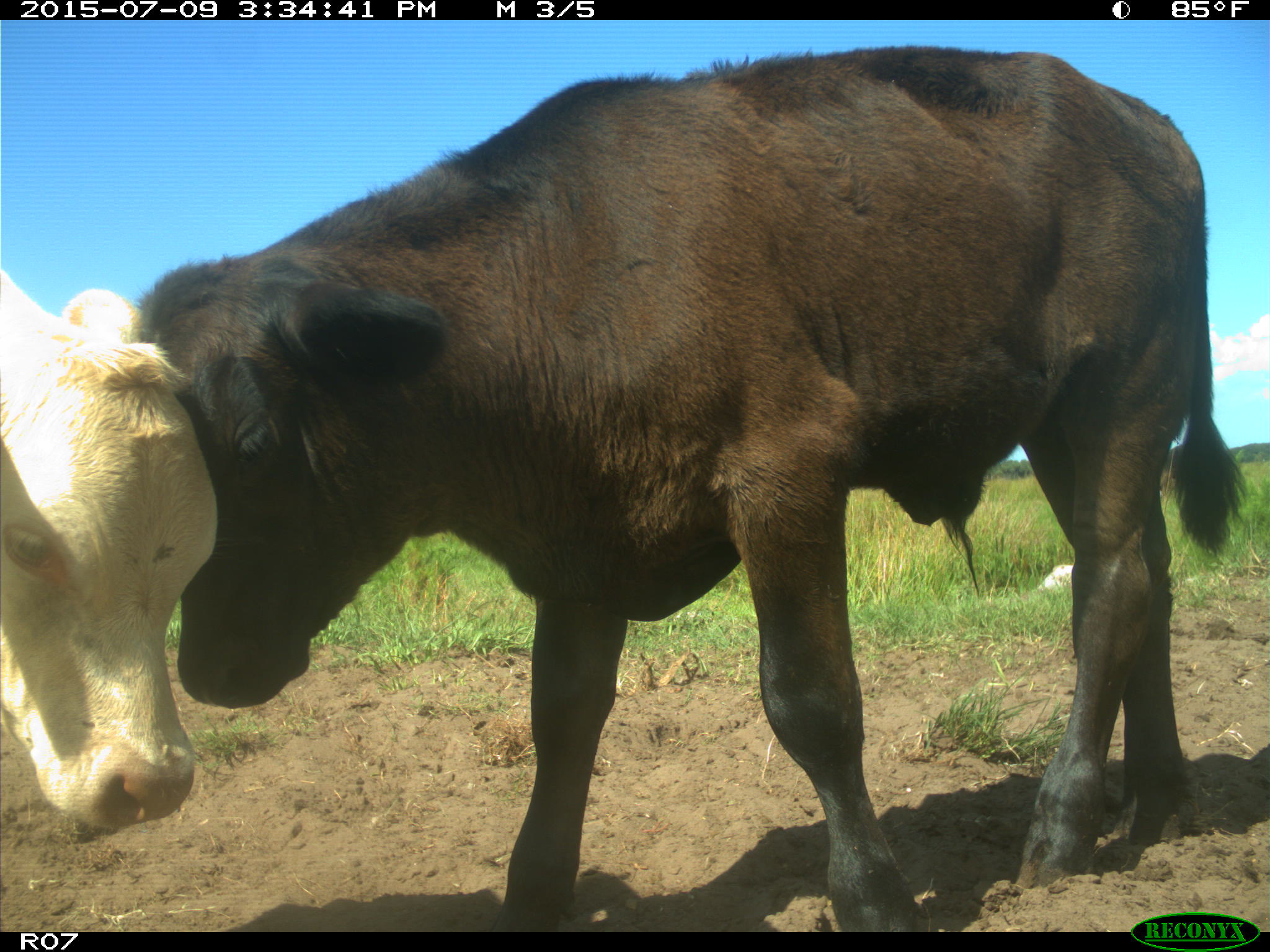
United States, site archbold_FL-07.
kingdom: Animalia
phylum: Chordata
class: Mammalia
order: Artiodactyla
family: Bovidae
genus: Bos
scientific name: Bos taurus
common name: domestic cow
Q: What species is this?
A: Bos taurus (domestic cow).